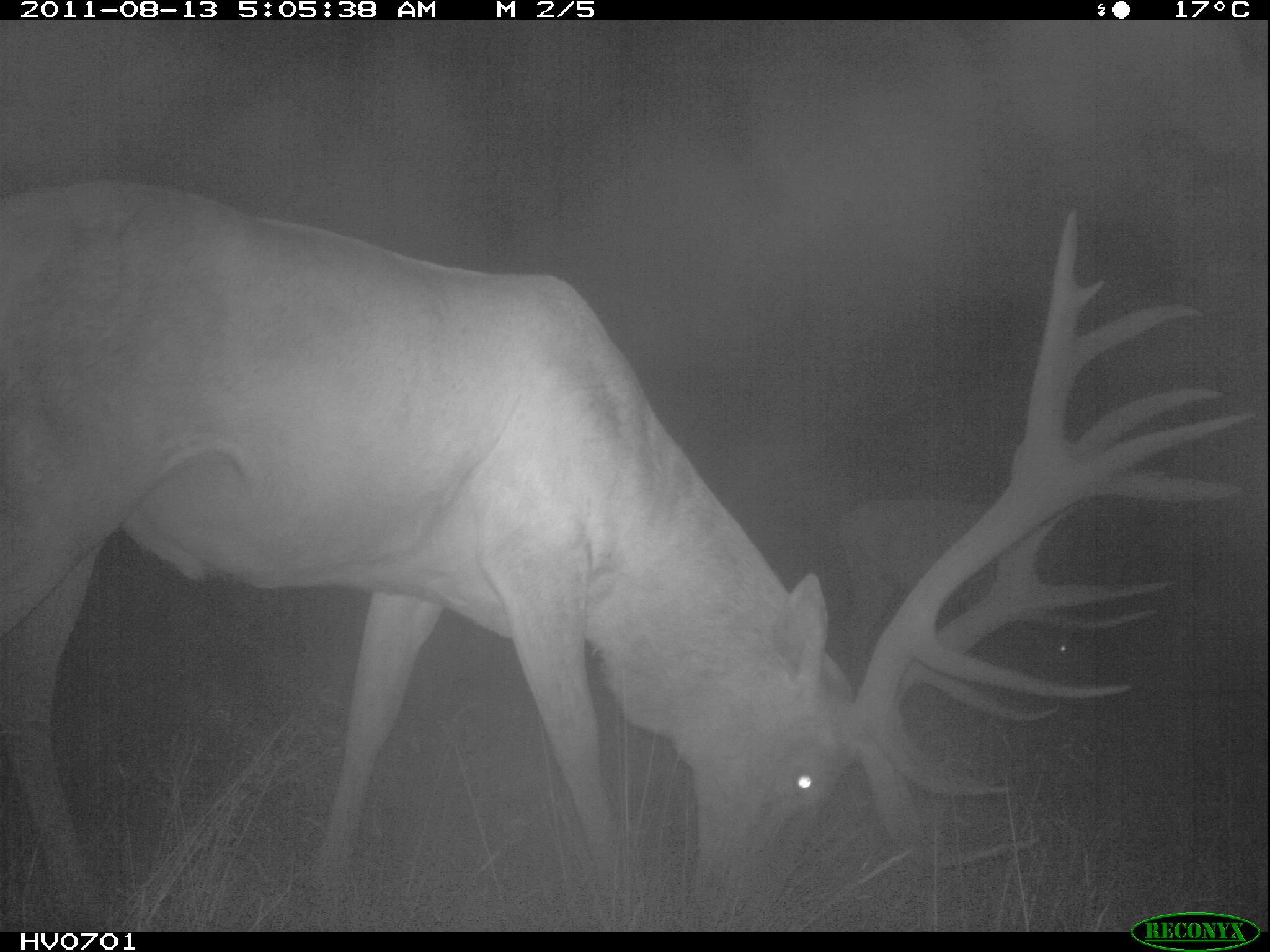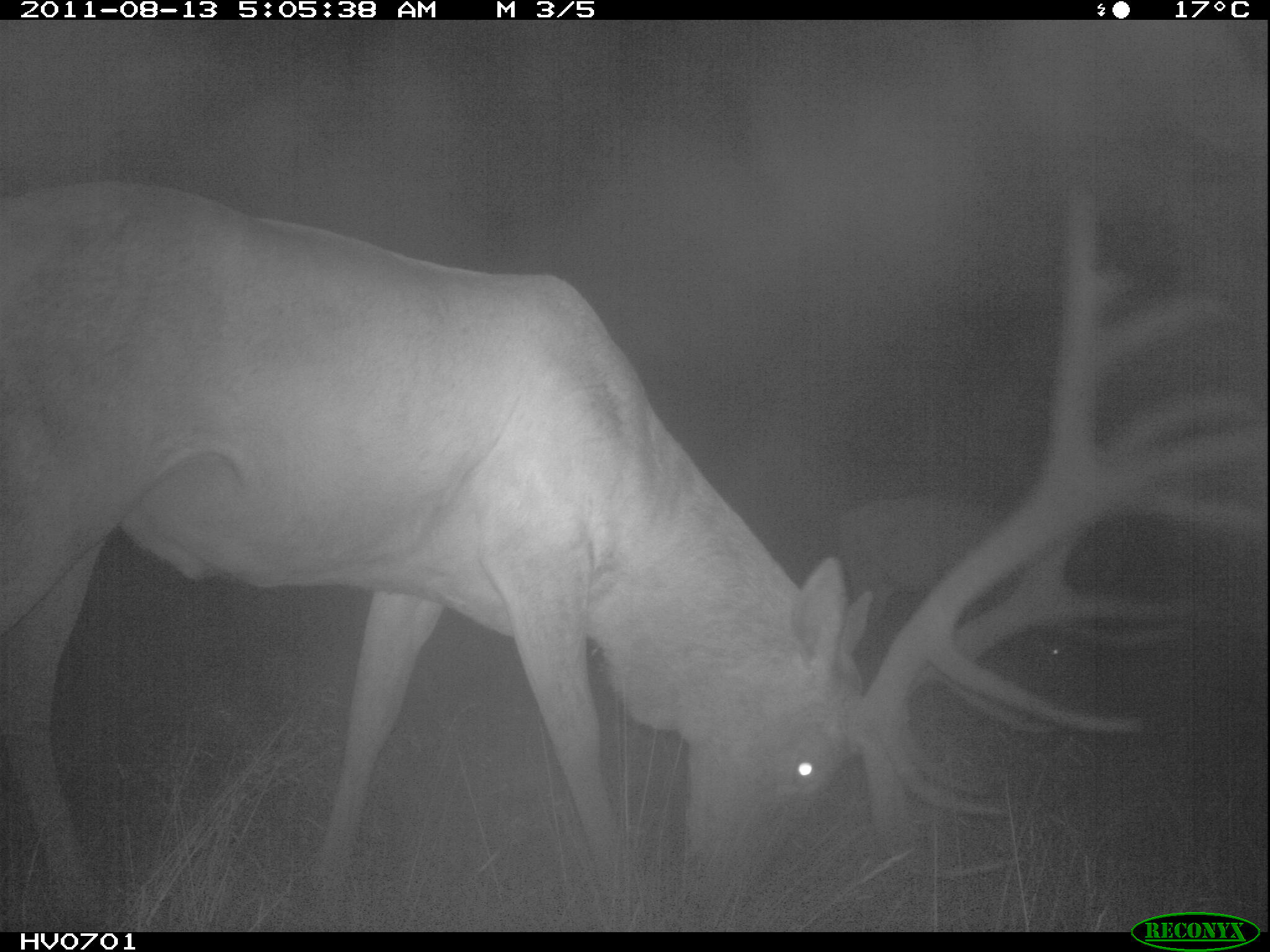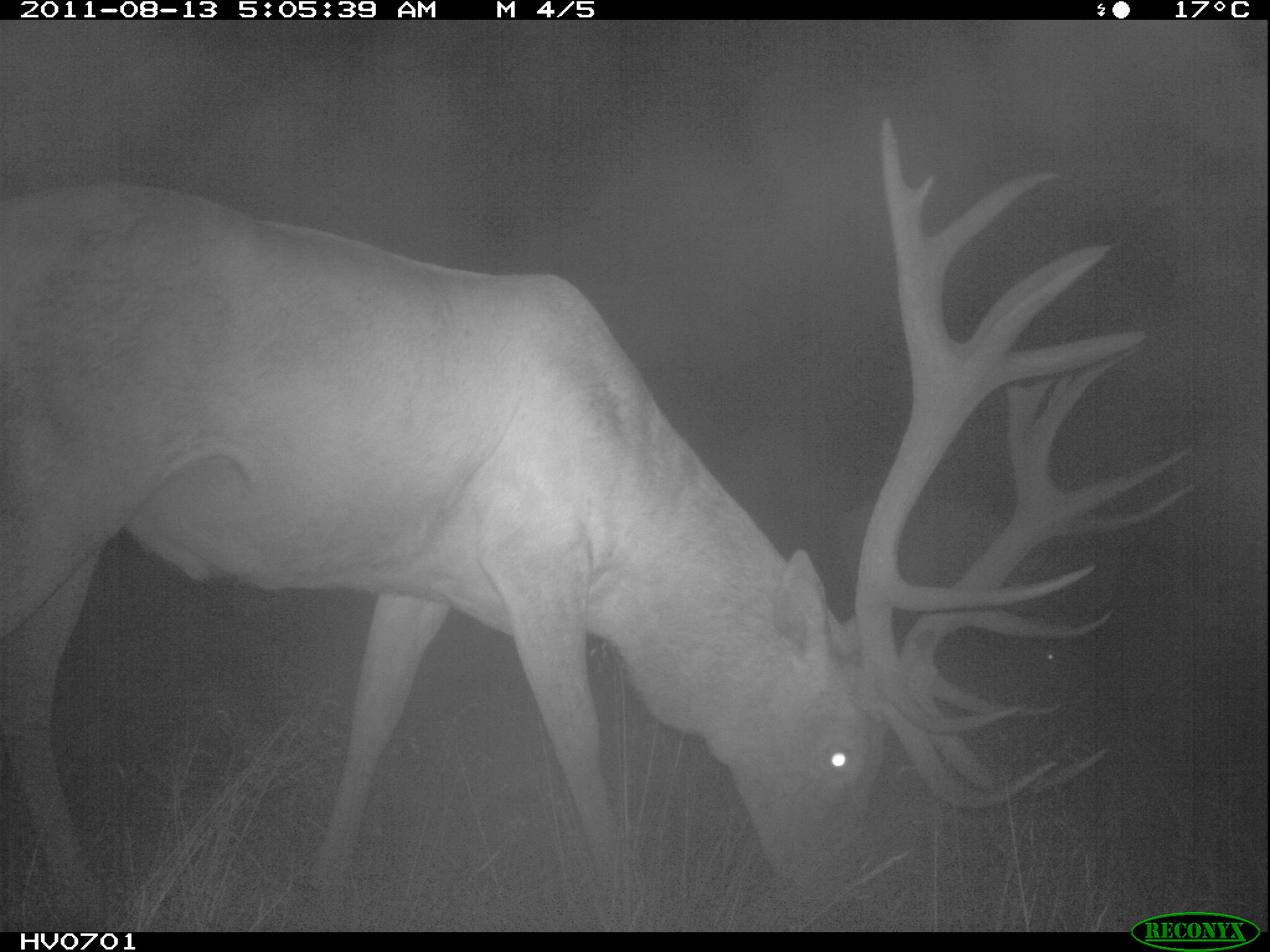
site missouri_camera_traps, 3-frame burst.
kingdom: Animalia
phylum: Chordata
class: Mammalia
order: Artiodactyla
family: Cervidae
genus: Cervus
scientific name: Cervus elaphus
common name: red deer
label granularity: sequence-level